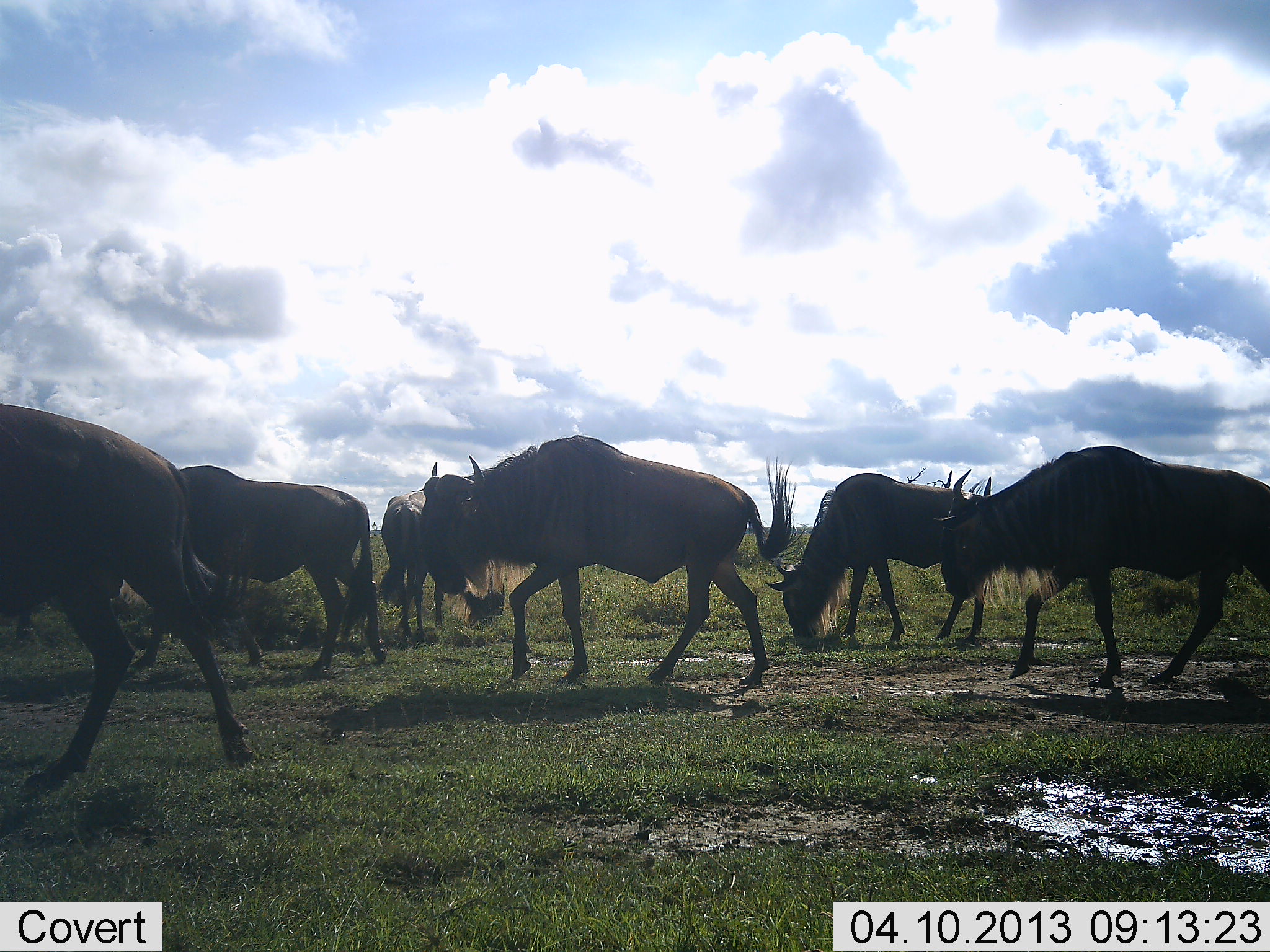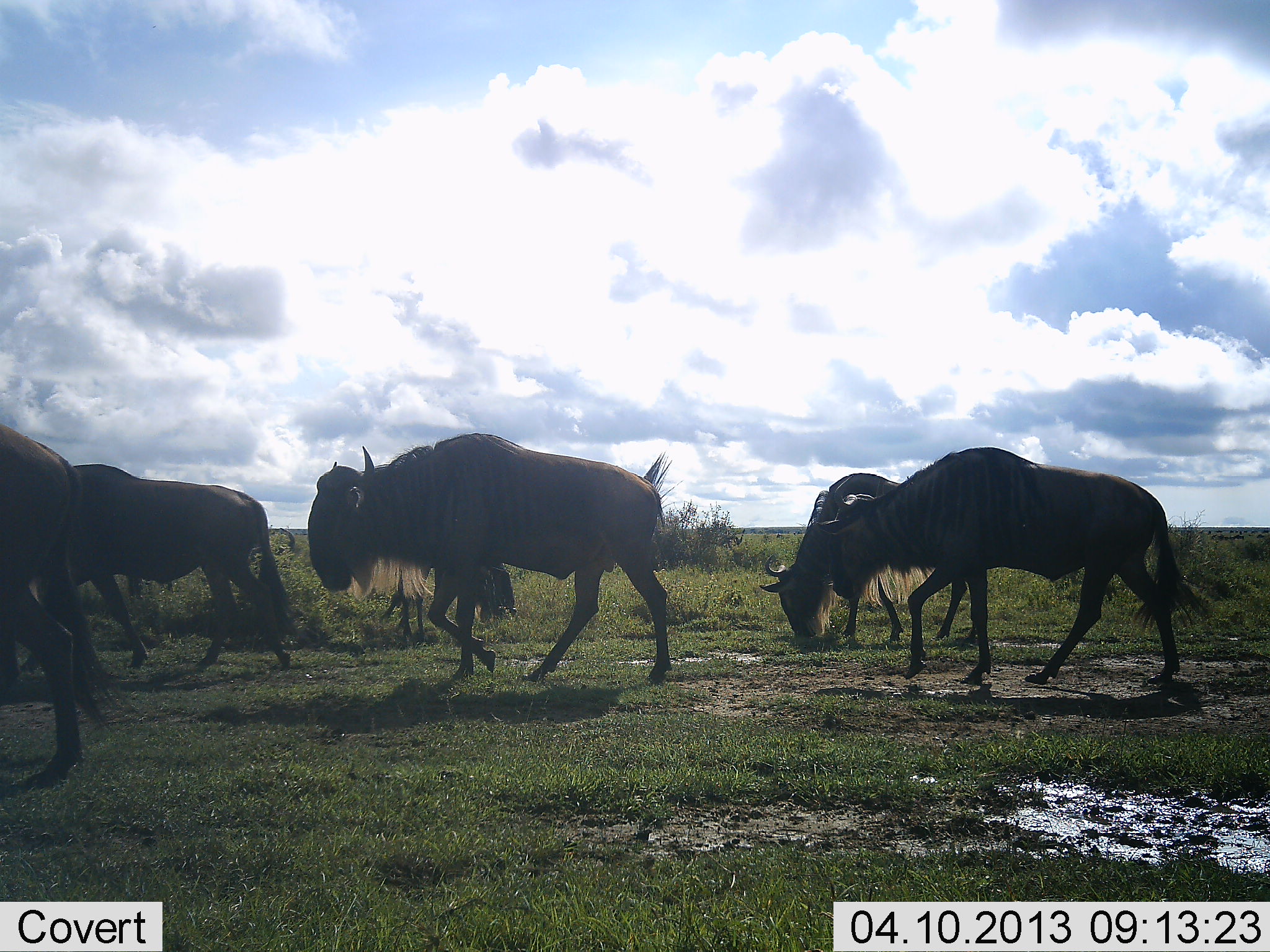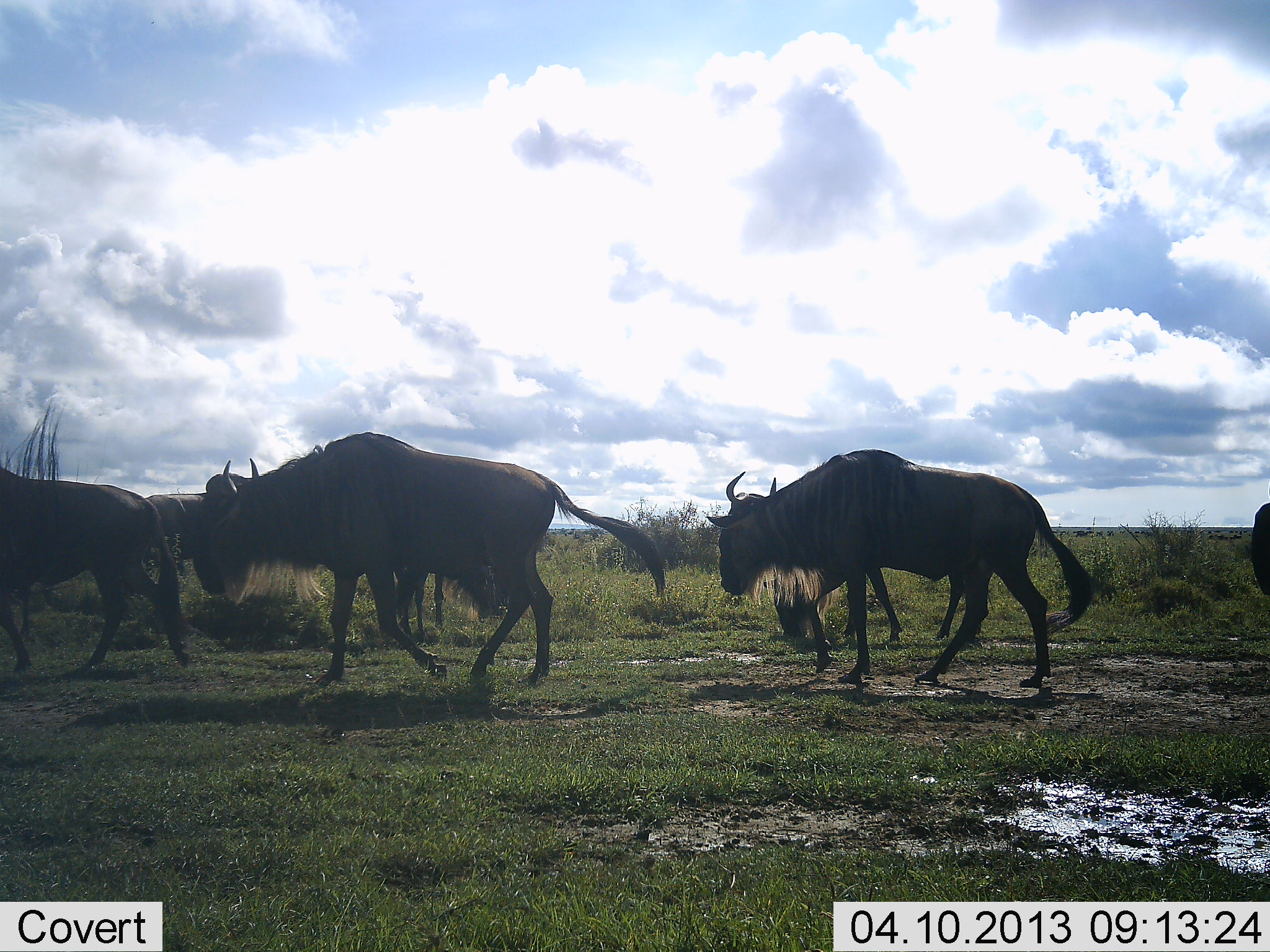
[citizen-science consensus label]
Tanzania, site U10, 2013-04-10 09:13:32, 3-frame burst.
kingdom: Animalia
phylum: Chordata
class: Mammalia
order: Artiodactyla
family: Bovidae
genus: Connochaetes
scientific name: Connochaetes taurinus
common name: blue wildebeest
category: wildebeest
Wildebeest (blue wildebeest) (Connochaetes taurinus), count 6. Behavior (volunteer vote fractions): standing 20%, resting 0%, moving 97%, interacting 0%. Young present (vote fraction): 0%. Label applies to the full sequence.